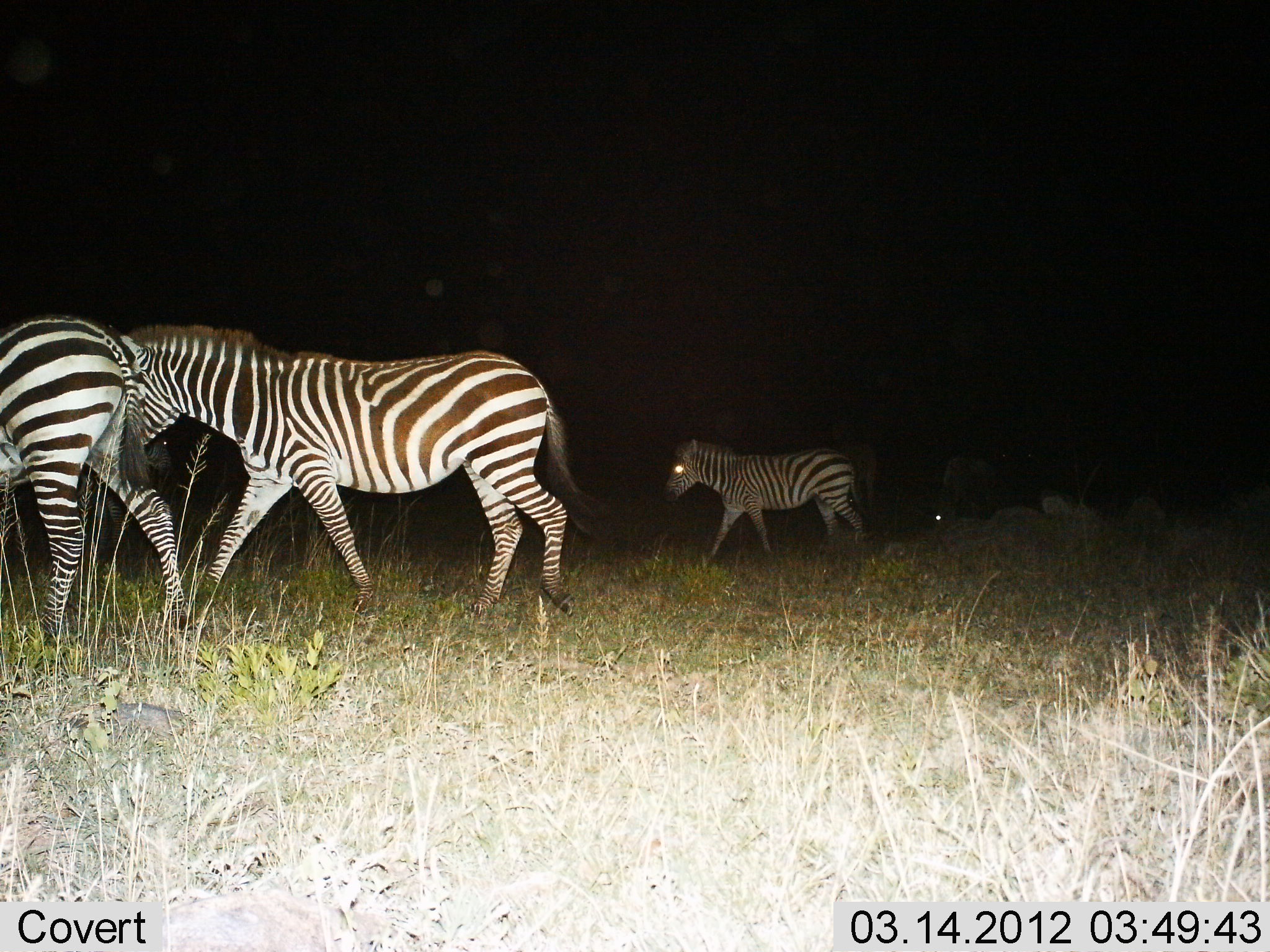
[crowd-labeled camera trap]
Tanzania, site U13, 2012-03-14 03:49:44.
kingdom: Animalia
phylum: Chordata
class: Mammalia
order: Perissodactyla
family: Equidae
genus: Equus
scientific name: Equus quagga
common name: plains zebra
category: zebra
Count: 4.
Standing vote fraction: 15%.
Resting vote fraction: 0%.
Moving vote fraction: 100%.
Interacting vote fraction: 0%.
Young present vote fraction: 20%.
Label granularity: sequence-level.